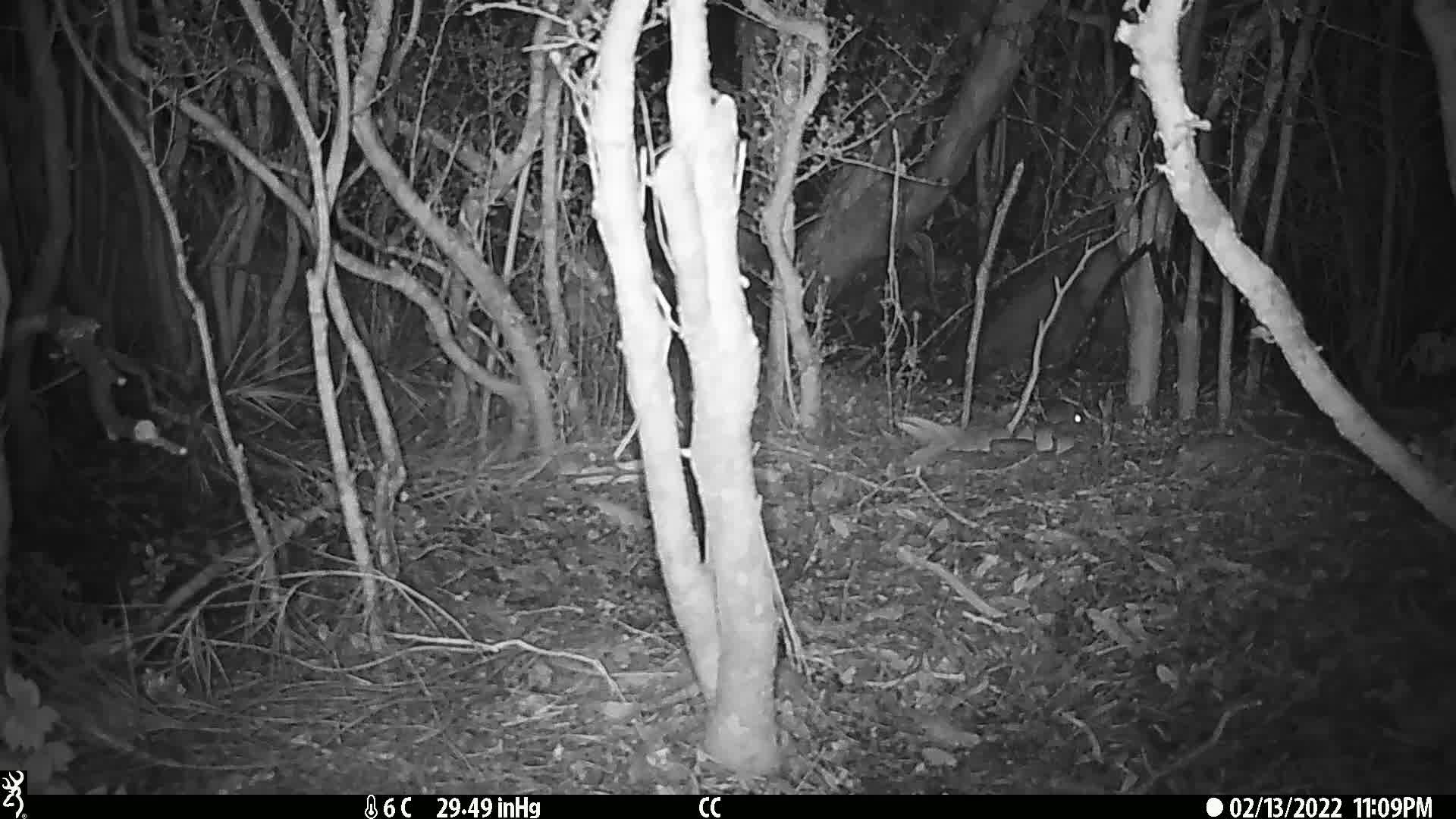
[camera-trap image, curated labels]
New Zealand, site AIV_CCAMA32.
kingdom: Animalia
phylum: Chordata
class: Mammalia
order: Rodentia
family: Muridae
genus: Mus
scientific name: Mus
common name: mouse